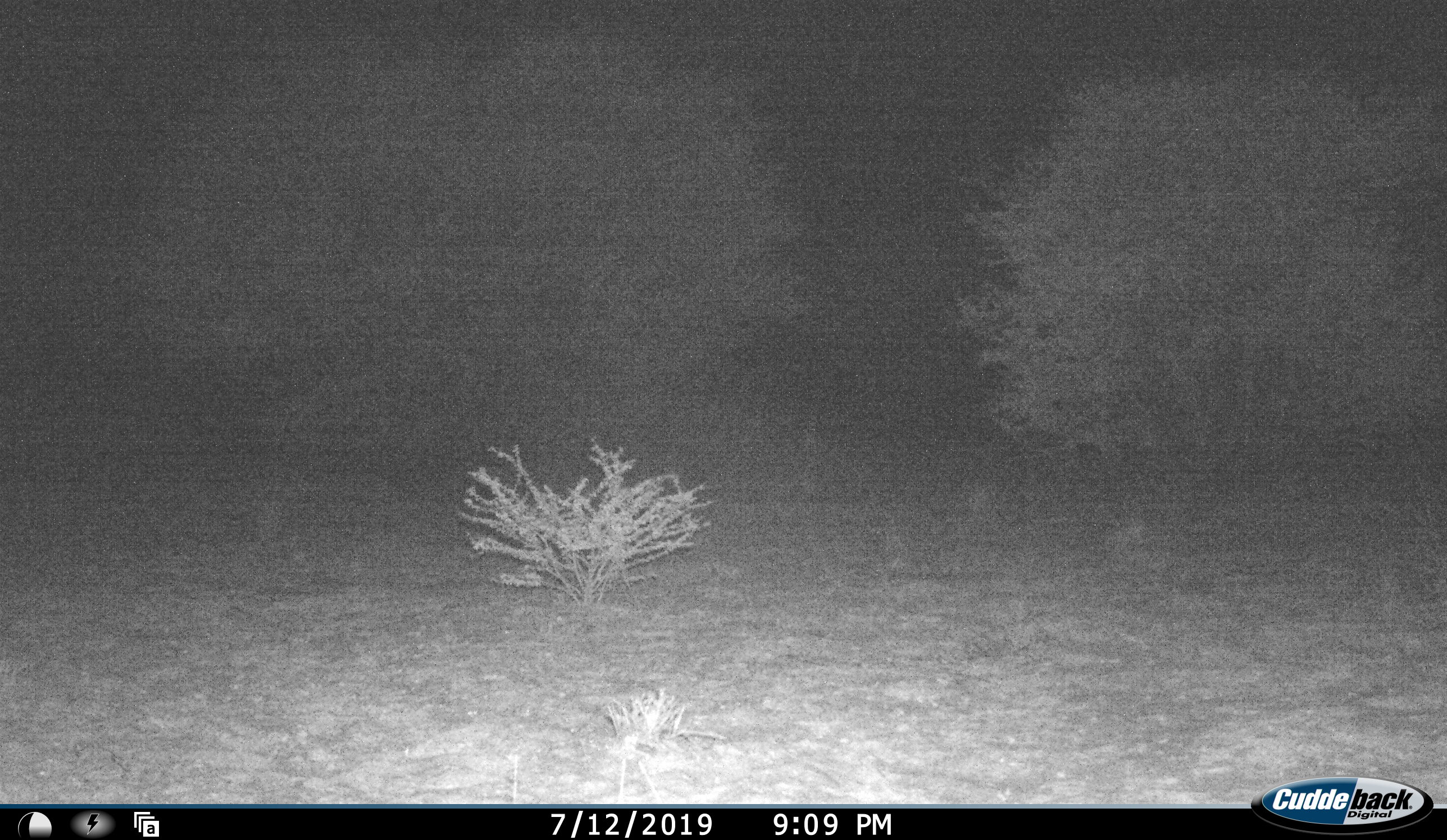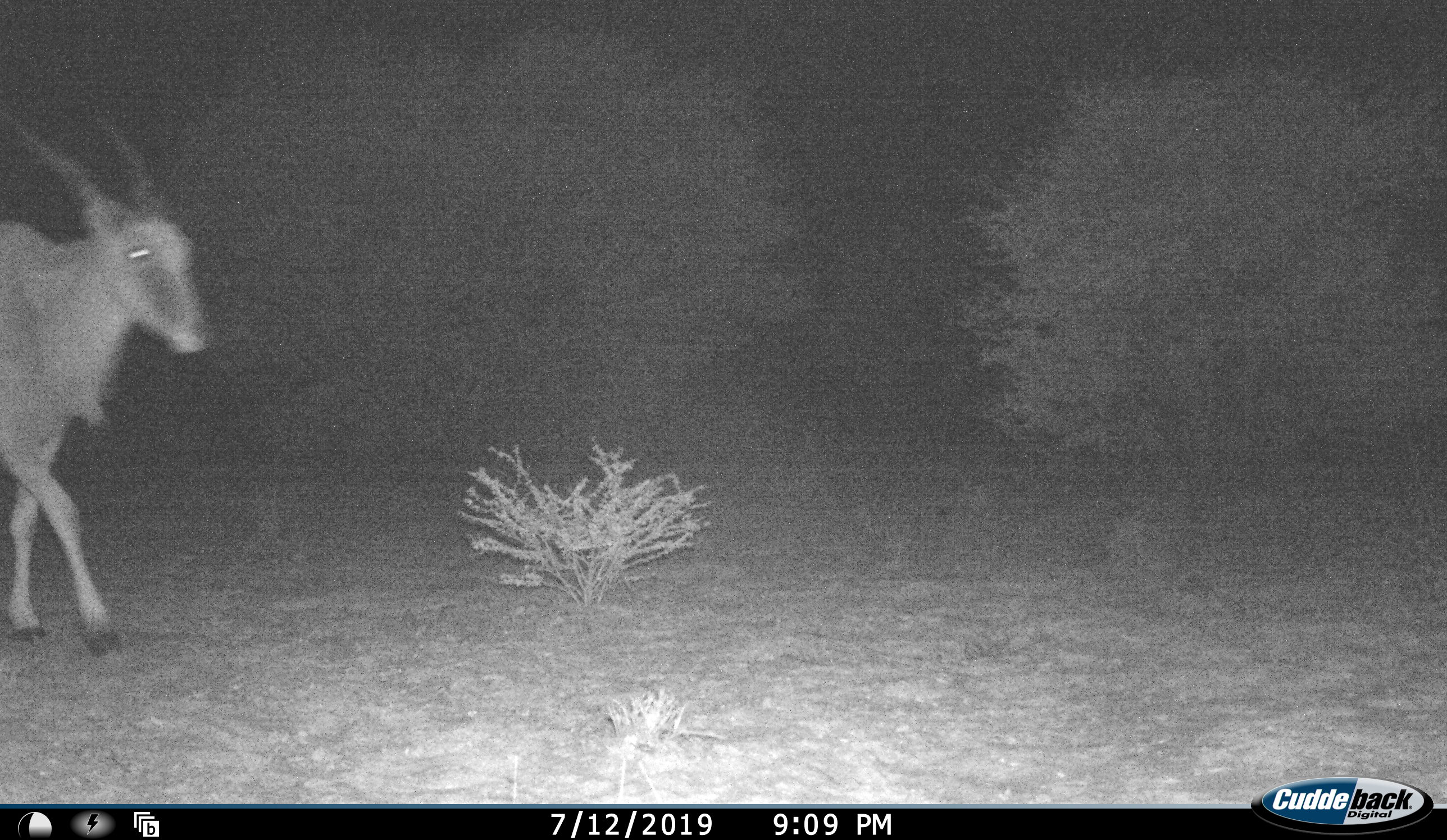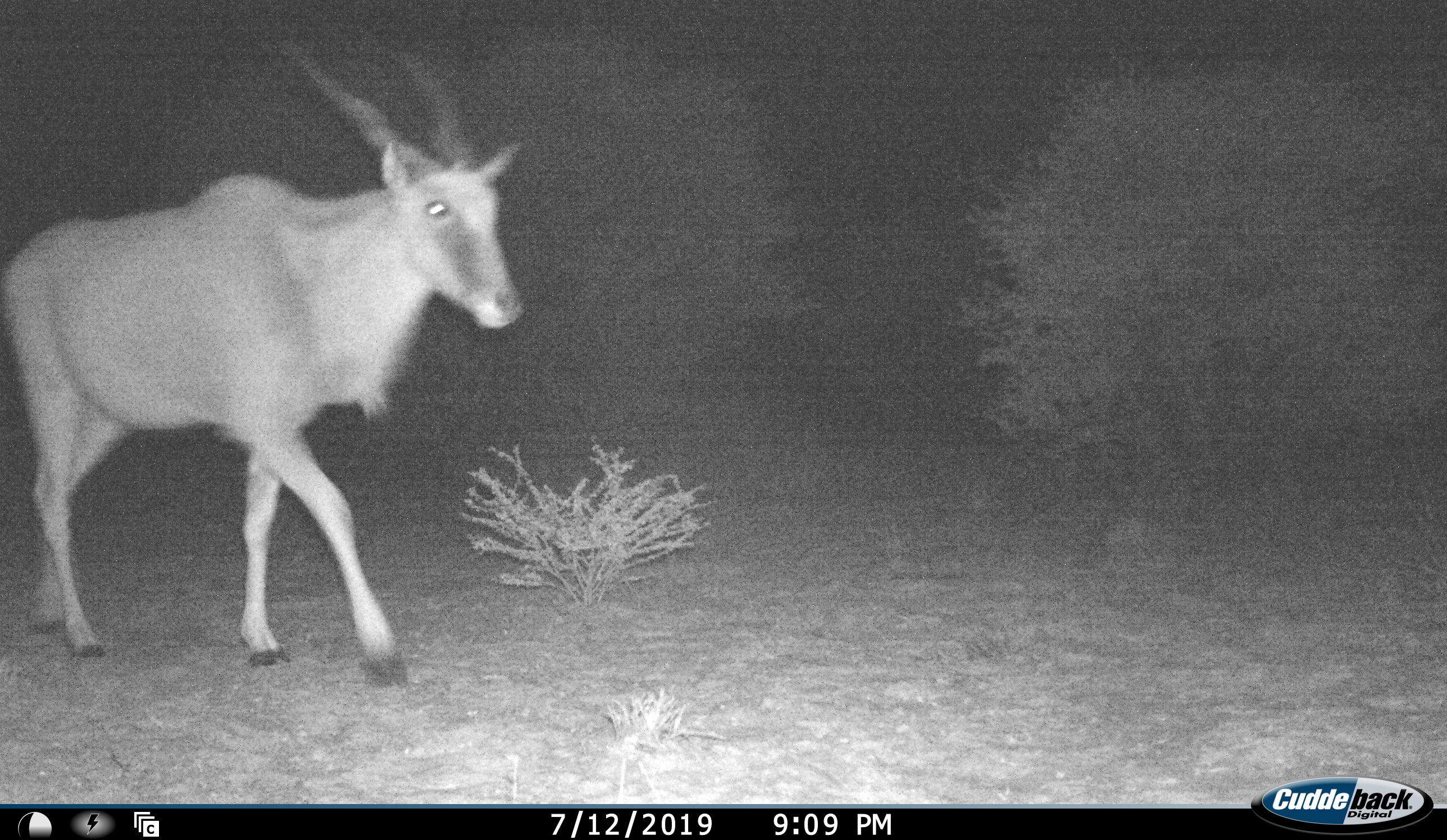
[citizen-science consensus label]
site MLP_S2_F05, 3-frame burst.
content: unidentified animal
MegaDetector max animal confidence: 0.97